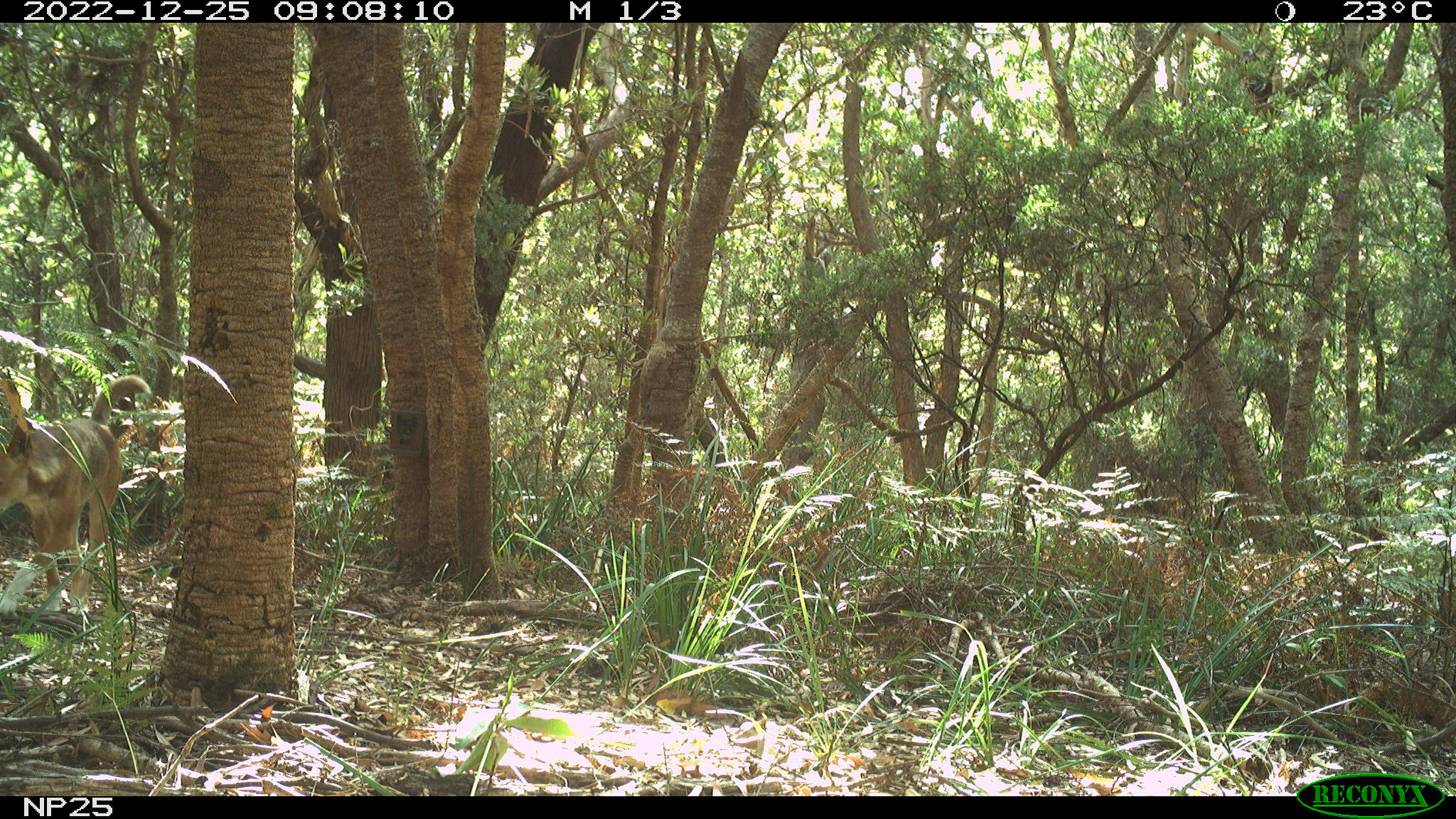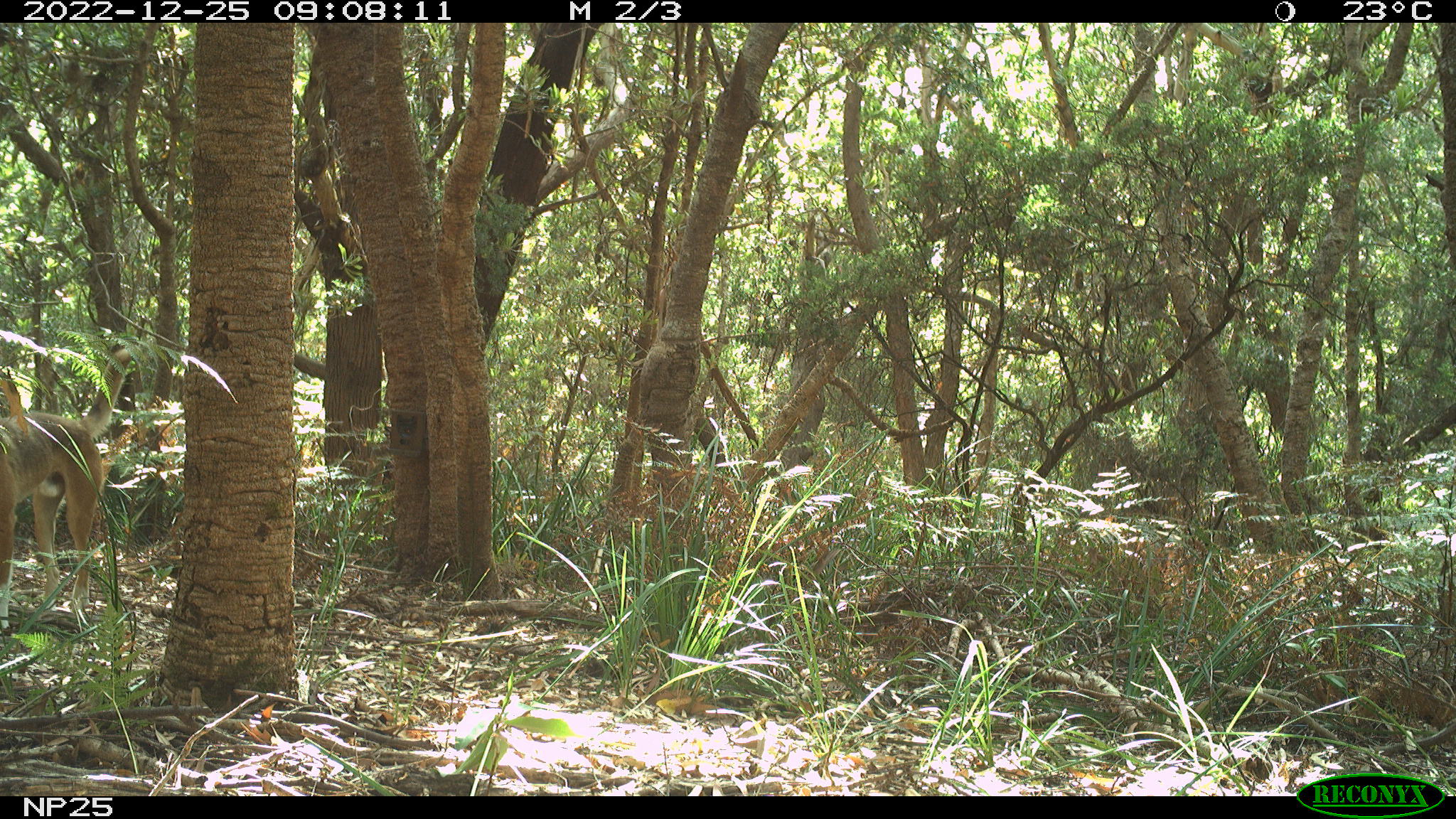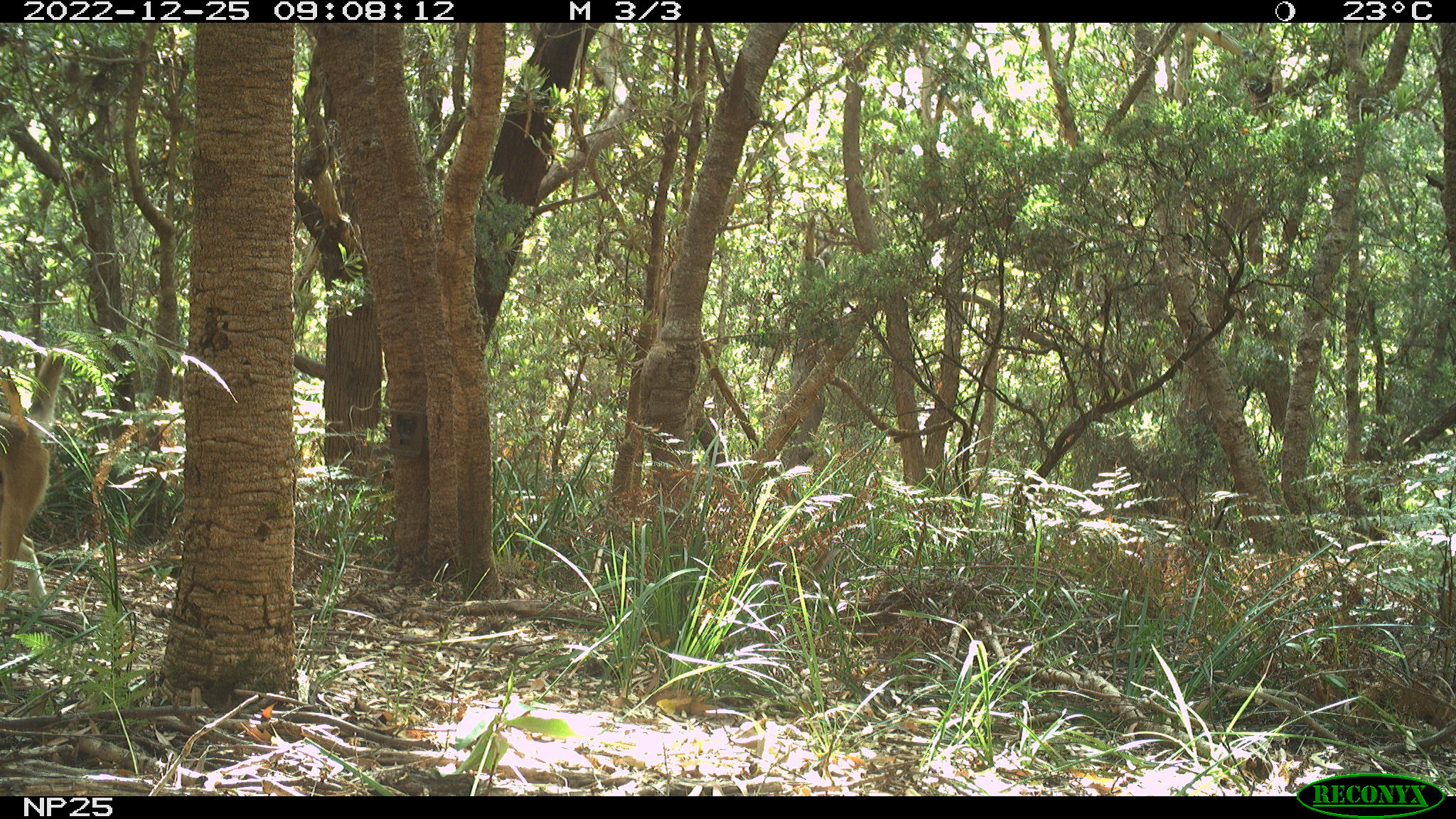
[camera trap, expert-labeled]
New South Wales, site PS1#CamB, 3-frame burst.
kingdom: Animalia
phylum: Chordata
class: Mammalia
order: Carnivora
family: Canidae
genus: Canis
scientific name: Canis familiaris dingo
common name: dingo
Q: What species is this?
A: Dingo (Canis familiaris dingo).